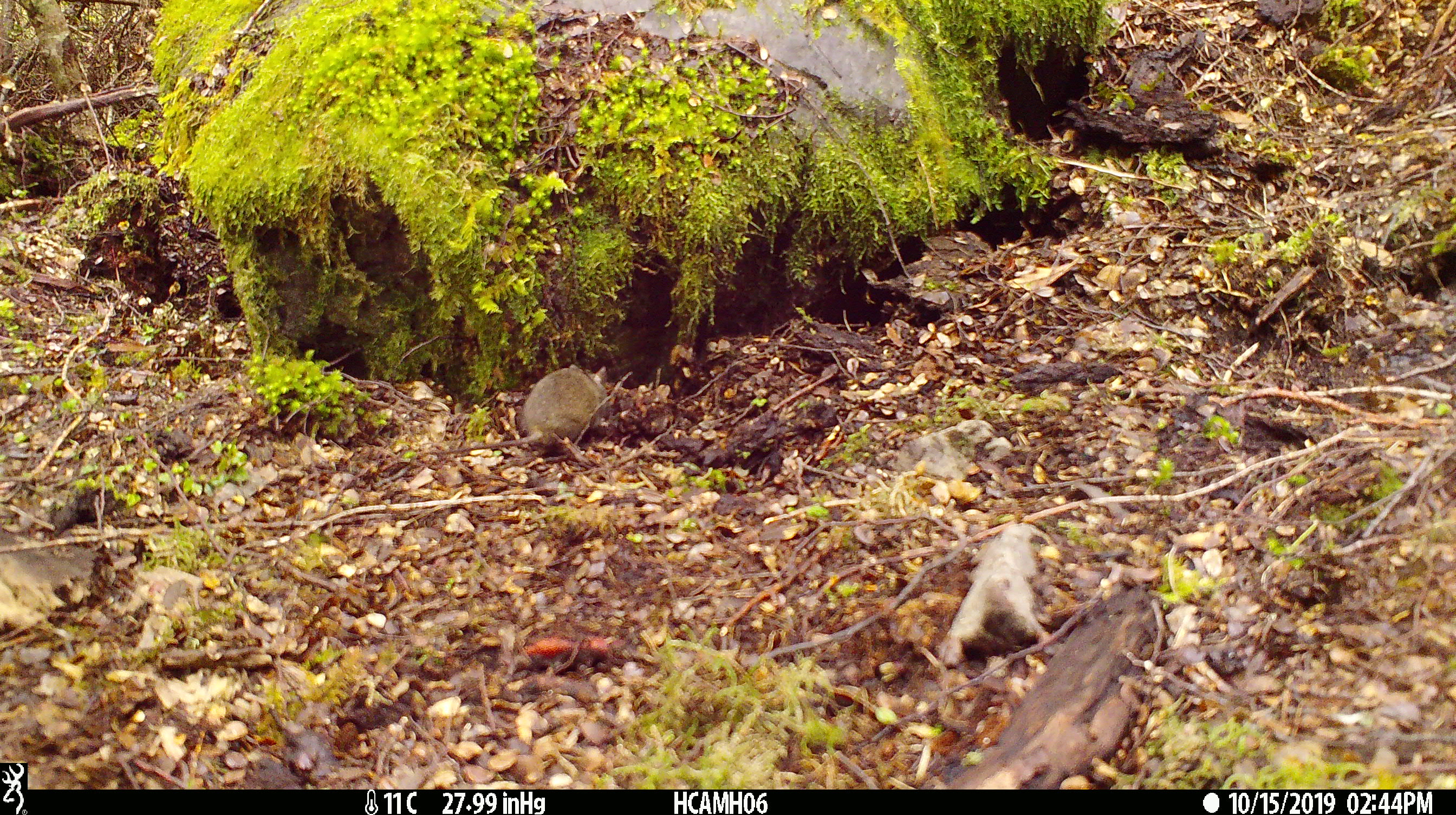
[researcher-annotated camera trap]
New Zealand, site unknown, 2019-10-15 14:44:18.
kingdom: Animalia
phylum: Chordata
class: Mammalia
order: Rodentia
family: Muridae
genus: Mus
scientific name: Mus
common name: mouse